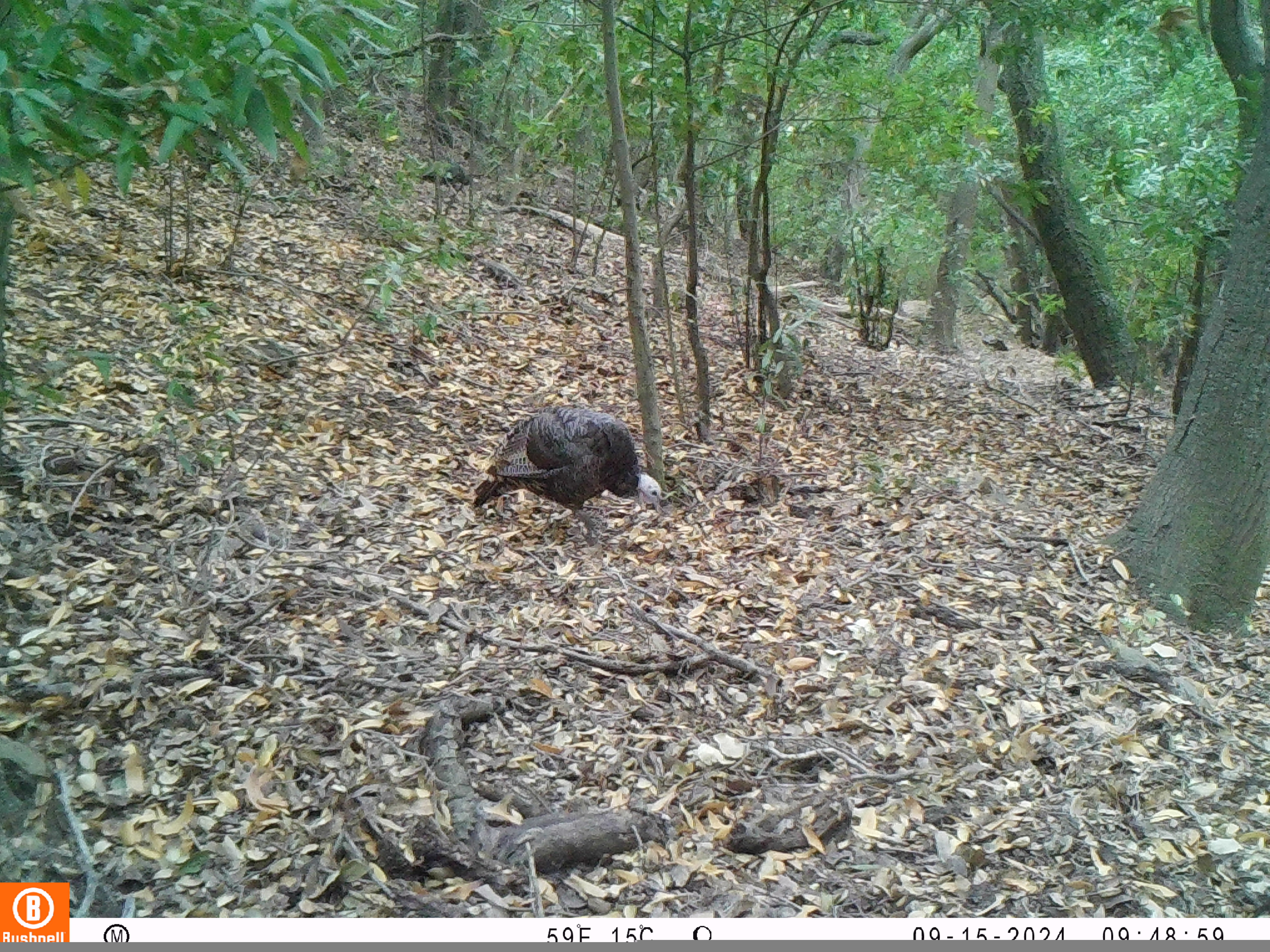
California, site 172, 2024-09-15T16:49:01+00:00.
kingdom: Animalia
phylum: Chordata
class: Aves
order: Galliformes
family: Phasianidae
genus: Meleagris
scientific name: Meleagris gallopavo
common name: turkey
Turkey (Meleagris gallopavo).